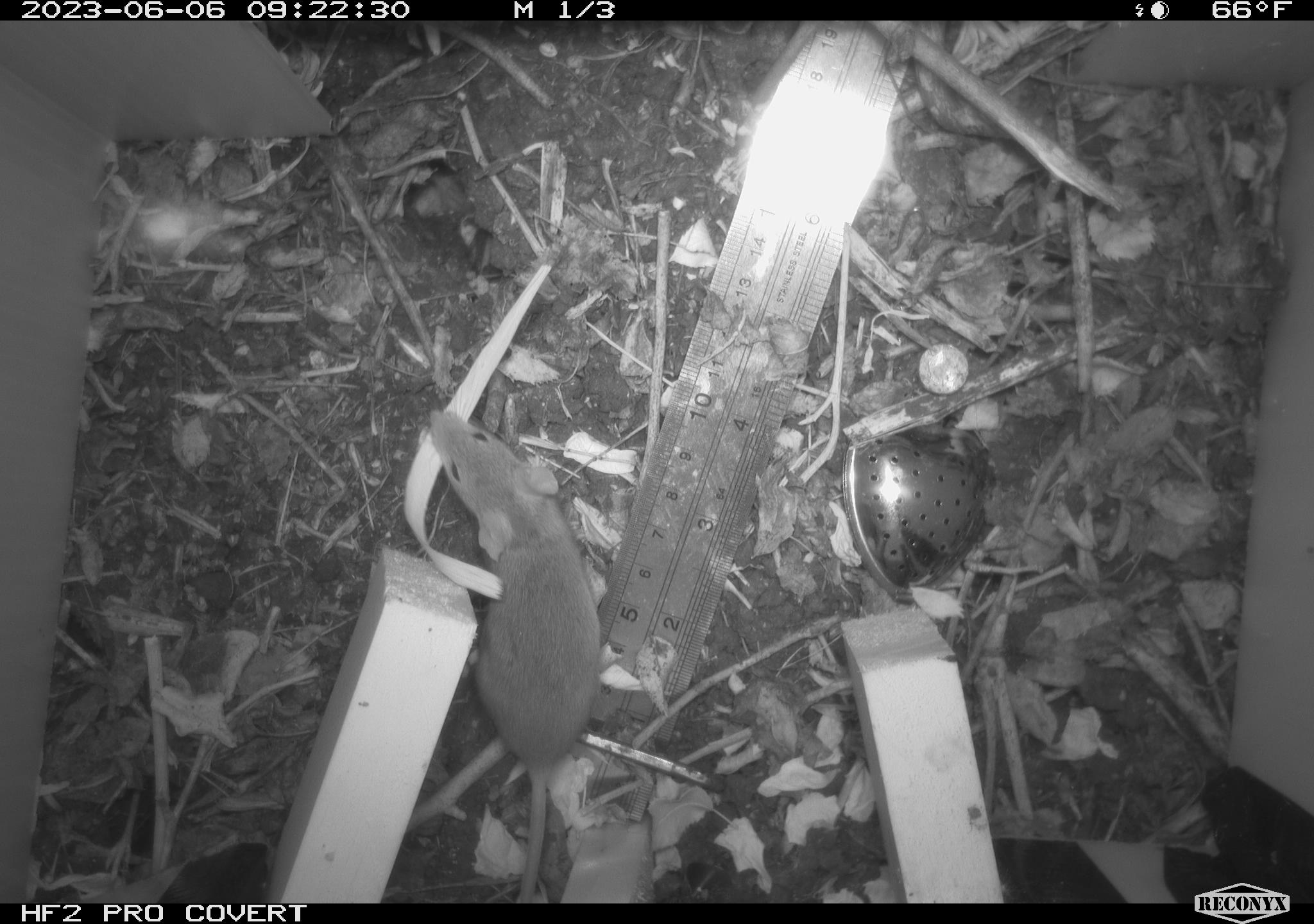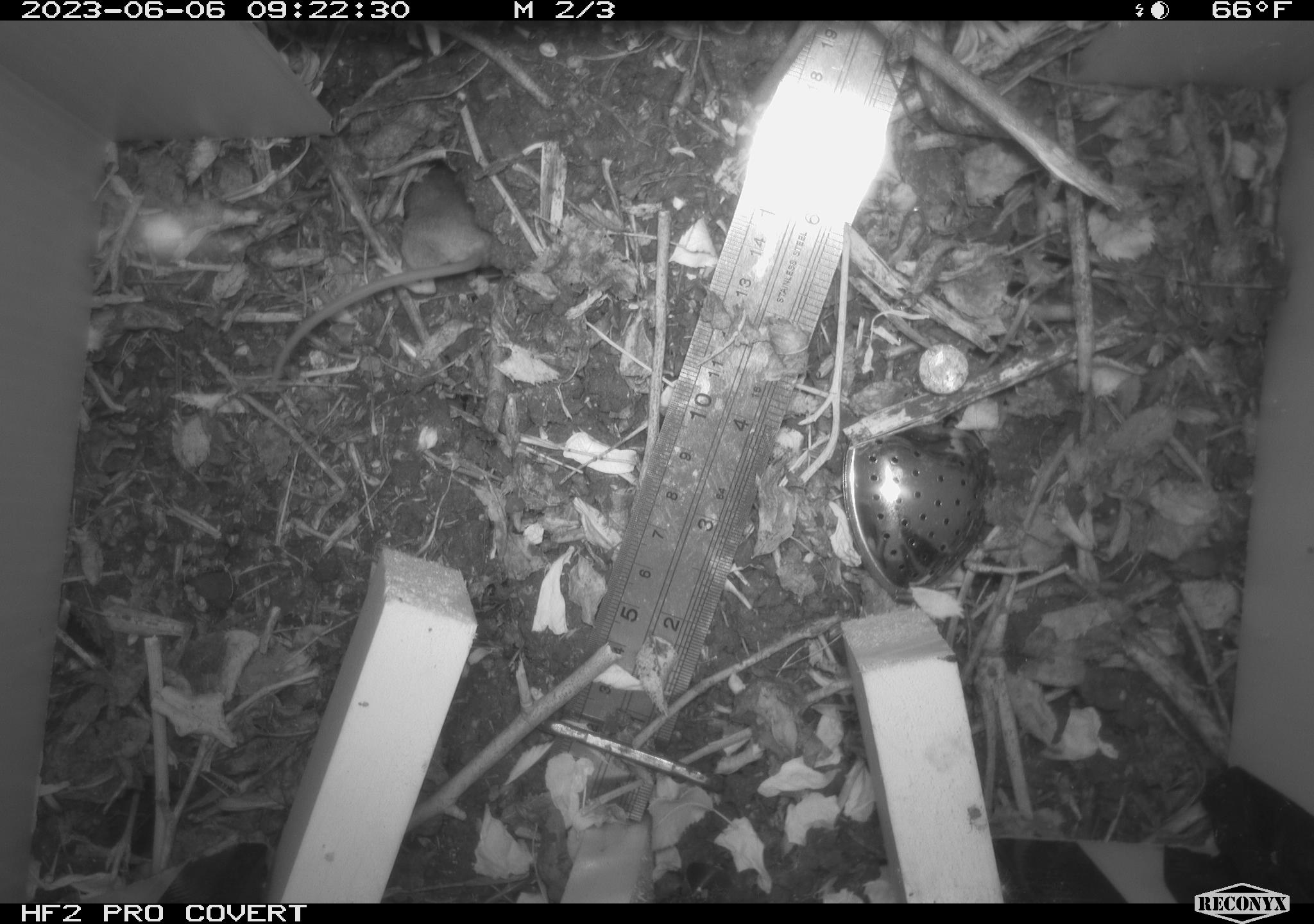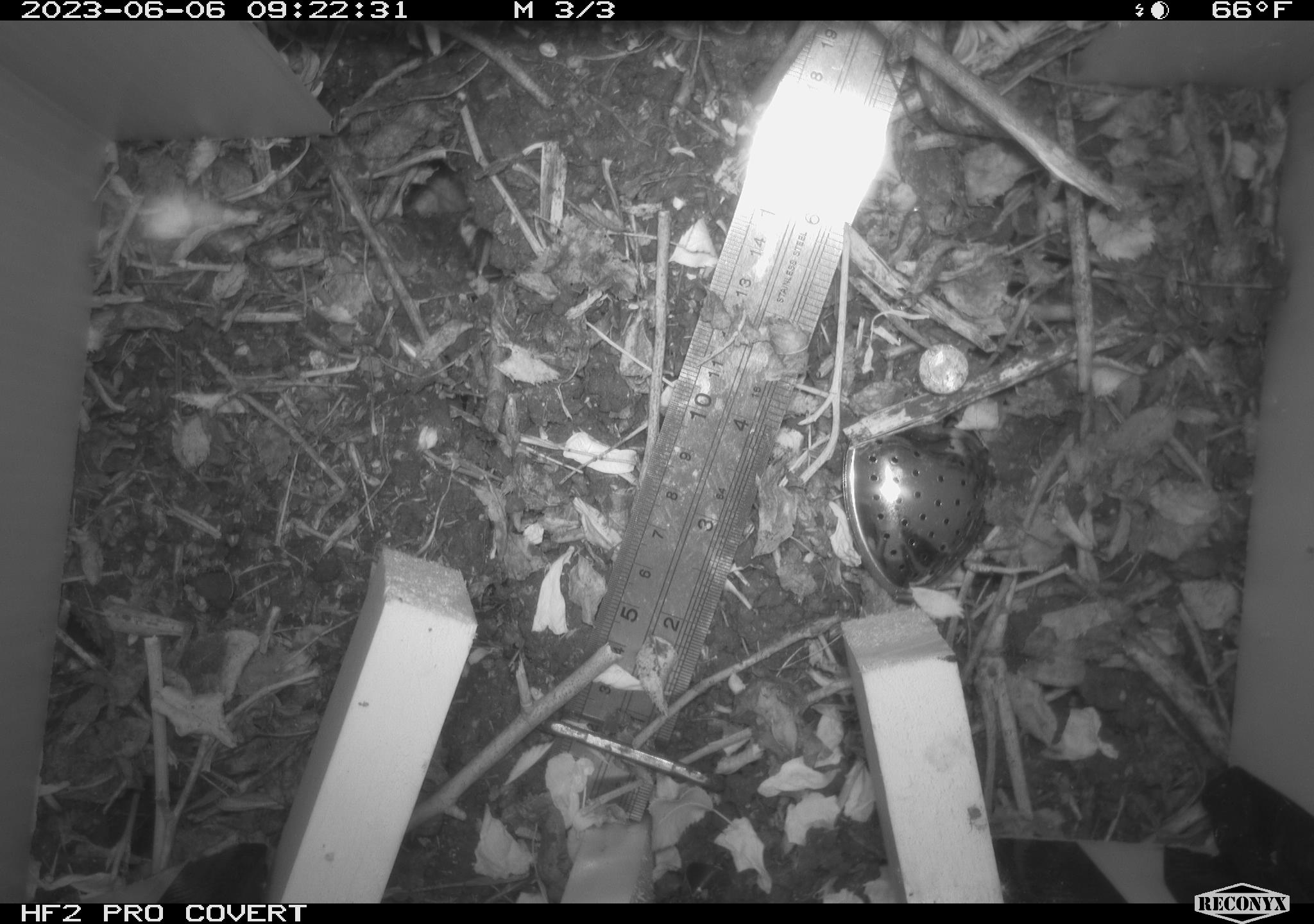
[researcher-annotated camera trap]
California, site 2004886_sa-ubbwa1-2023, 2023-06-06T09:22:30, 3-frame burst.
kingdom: Animalia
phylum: Chordata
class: Mammalia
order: Rodentia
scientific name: Rodentia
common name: rodent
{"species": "rodent (Rodentia)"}